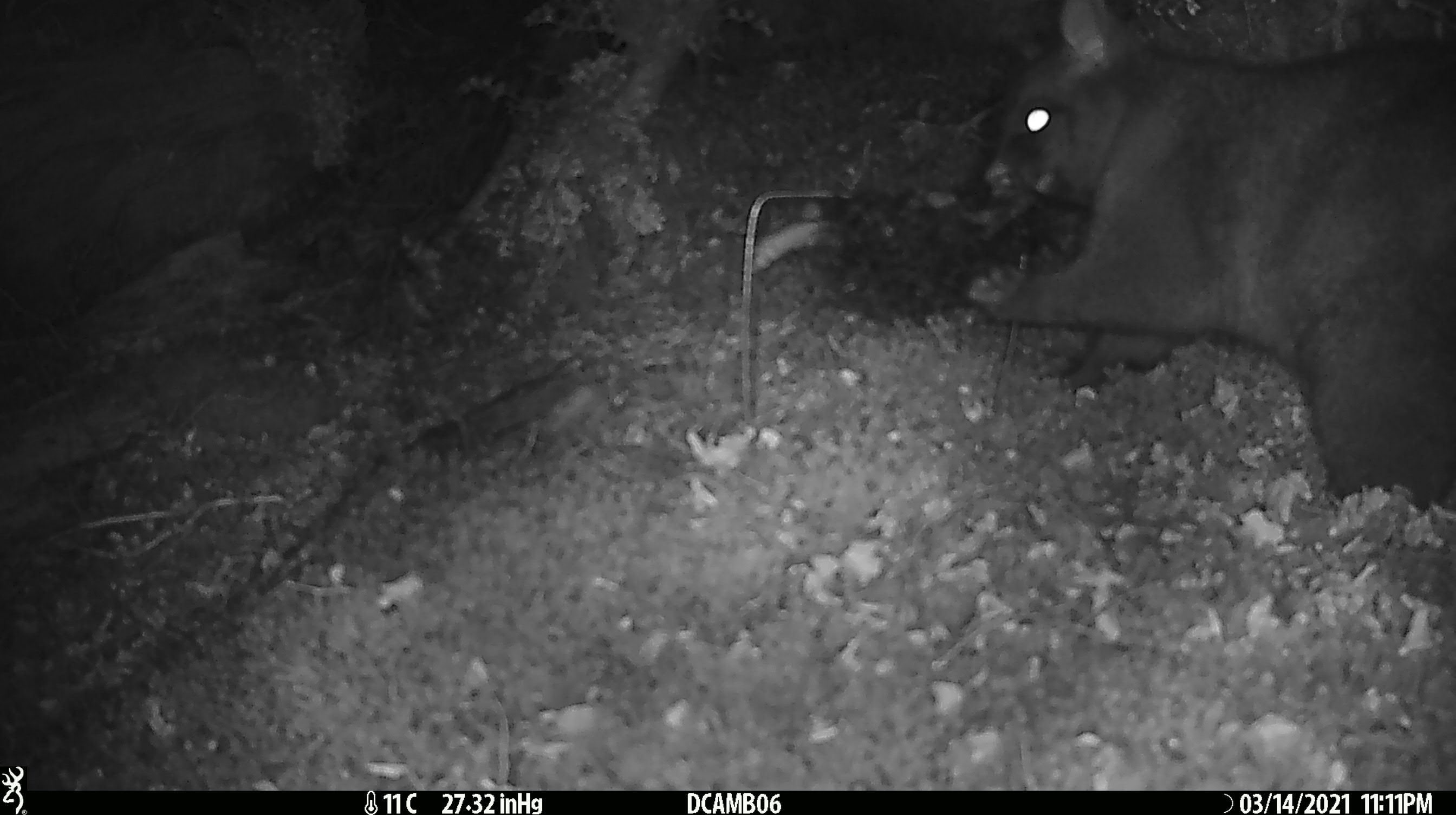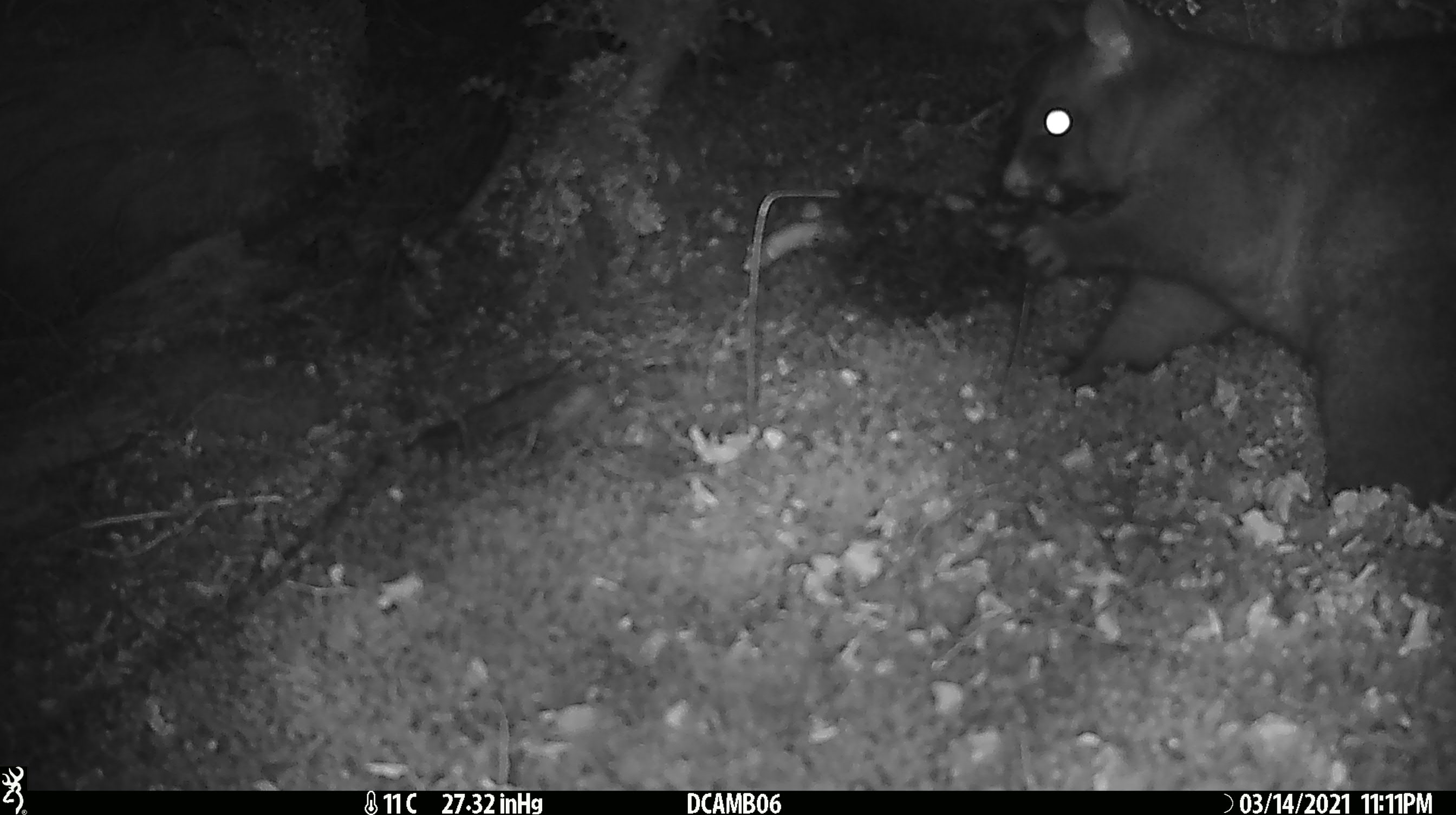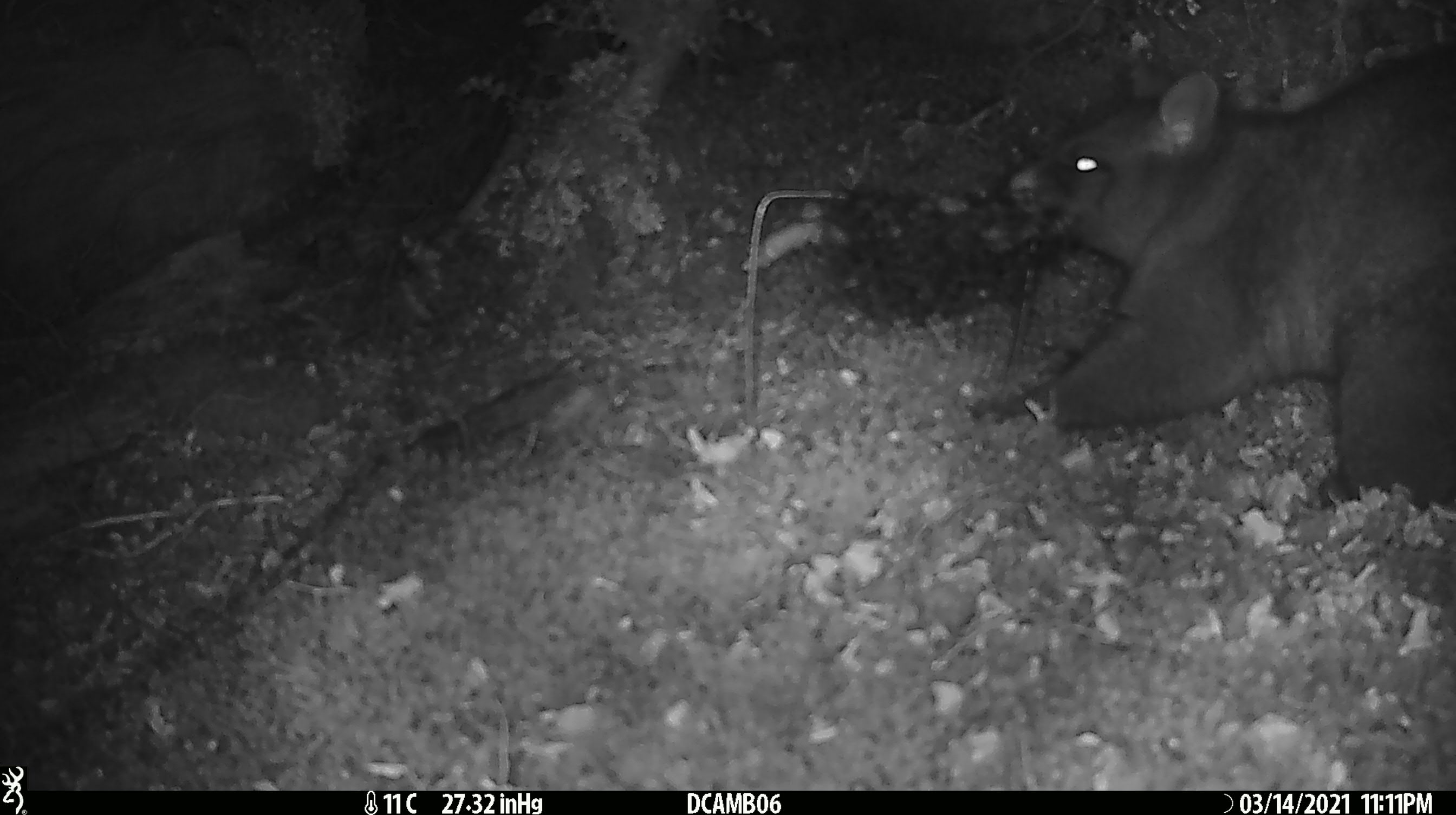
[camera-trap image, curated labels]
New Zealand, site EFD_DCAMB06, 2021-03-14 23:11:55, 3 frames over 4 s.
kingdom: Animalia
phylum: Chordata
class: Mammalia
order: Diprotodontia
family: Phalangeridae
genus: Trichosurus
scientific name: Trichosurus vulpecula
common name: common brushtail possum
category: possum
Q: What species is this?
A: Possum (common brushtail possum) (Trichosurus vulpecula).